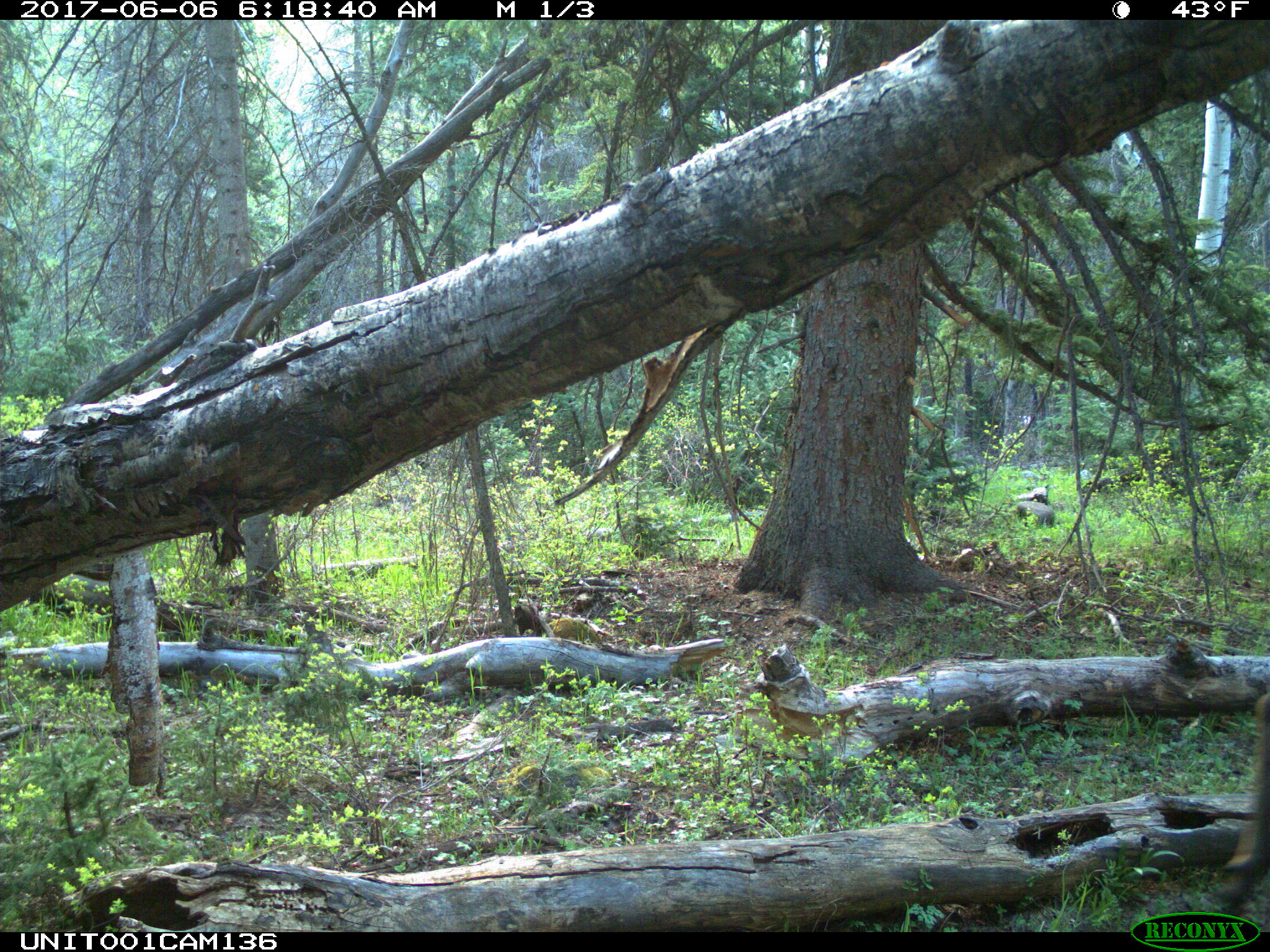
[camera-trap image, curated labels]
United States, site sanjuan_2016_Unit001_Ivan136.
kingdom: Animalia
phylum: Chordata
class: Mammalia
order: Artiodactyla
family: Cervidae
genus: Cervus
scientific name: Cervus elaphus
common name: red deer